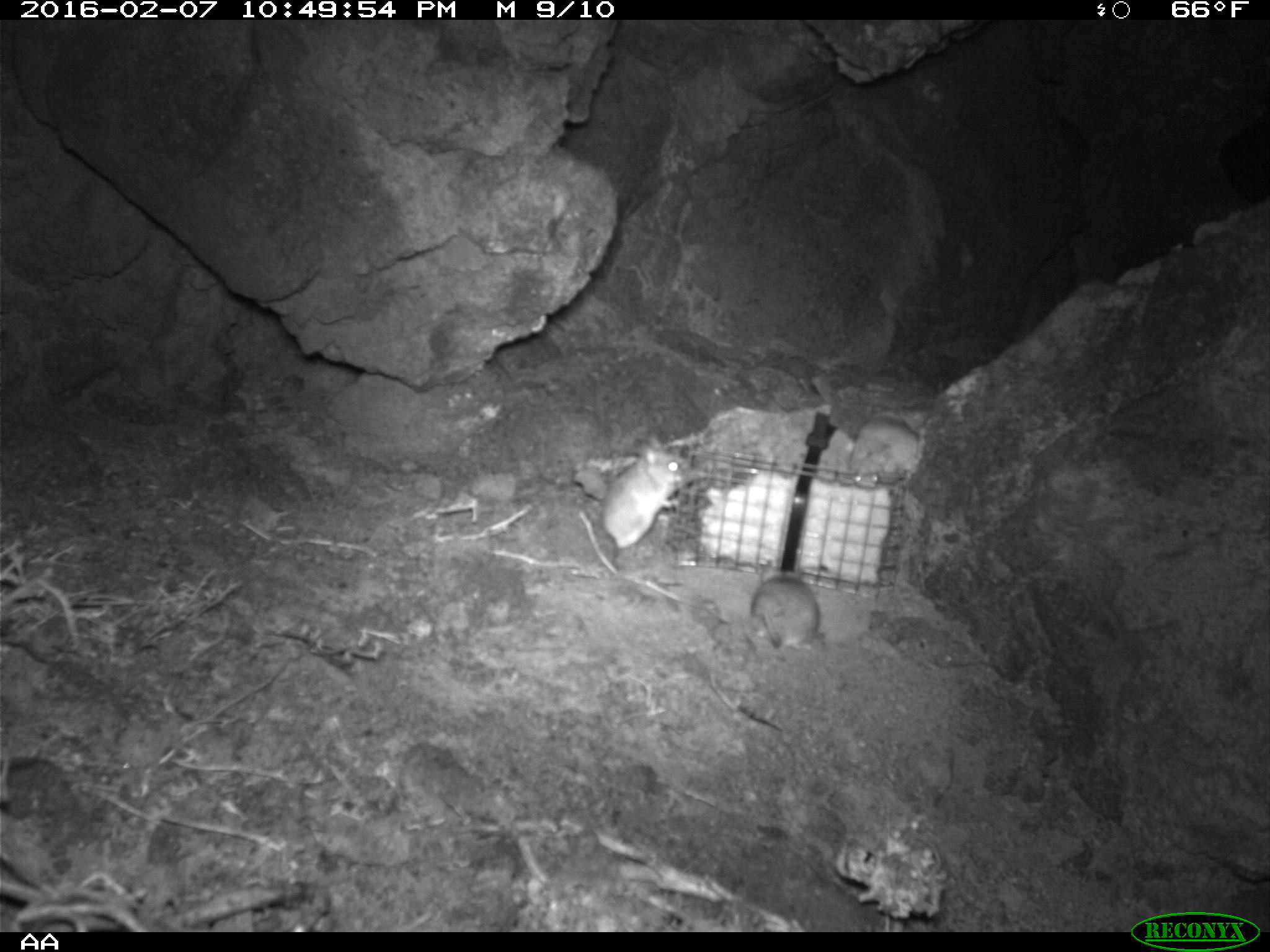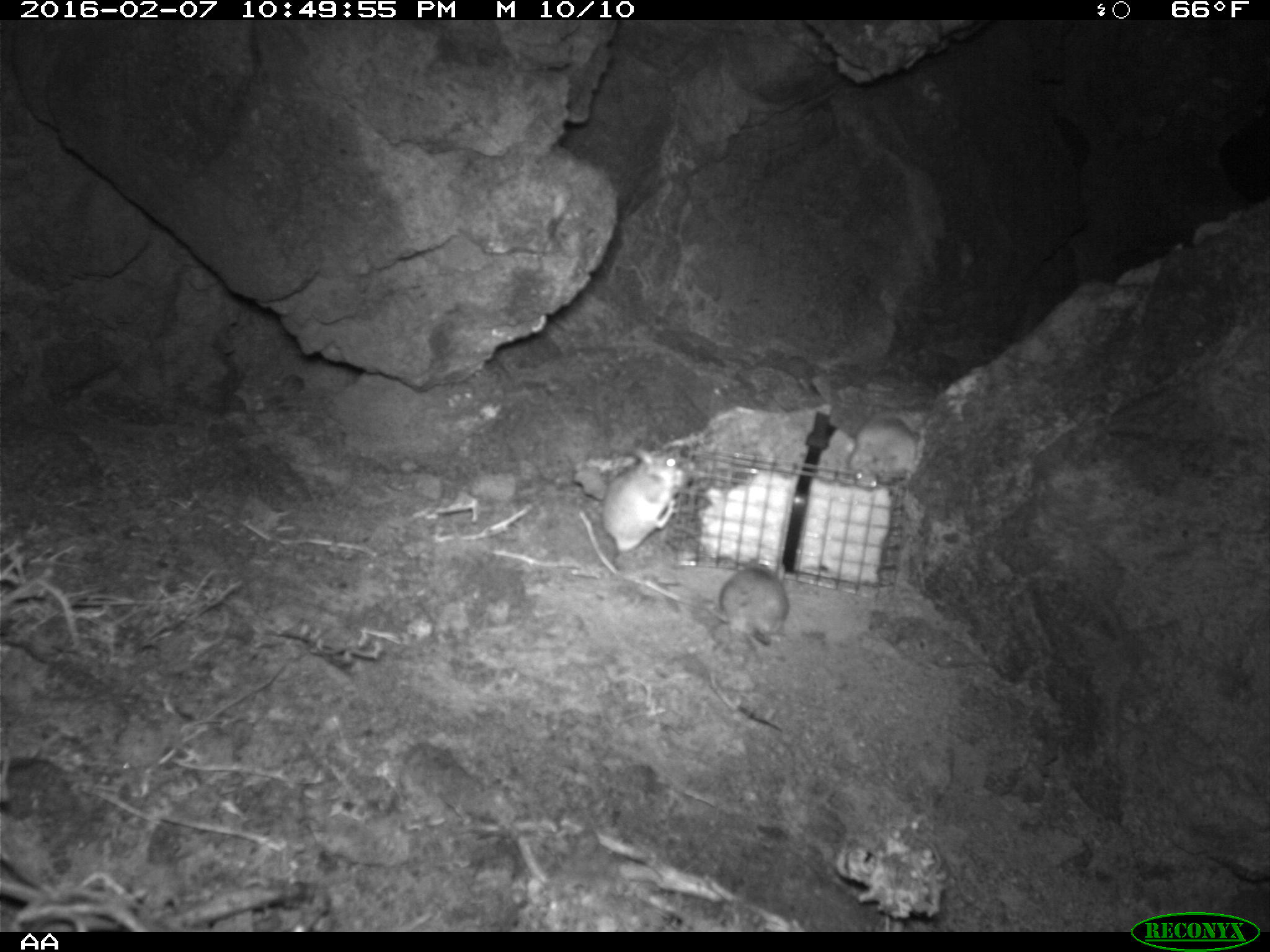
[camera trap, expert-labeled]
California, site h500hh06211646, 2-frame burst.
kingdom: Animalia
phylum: Chordata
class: Mammalia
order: Rodentia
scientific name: Rodentia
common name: rodent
Rodent (Rodentia).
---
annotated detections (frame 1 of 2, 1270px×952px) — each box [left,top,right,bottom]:
rodent: [600,433,690,568]; [749,561,820,651]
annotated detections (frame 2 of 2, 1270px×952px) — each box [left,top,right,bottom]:
rodent: [600,444,694,547]; [714,558,788,647]; [844,416,916,491]